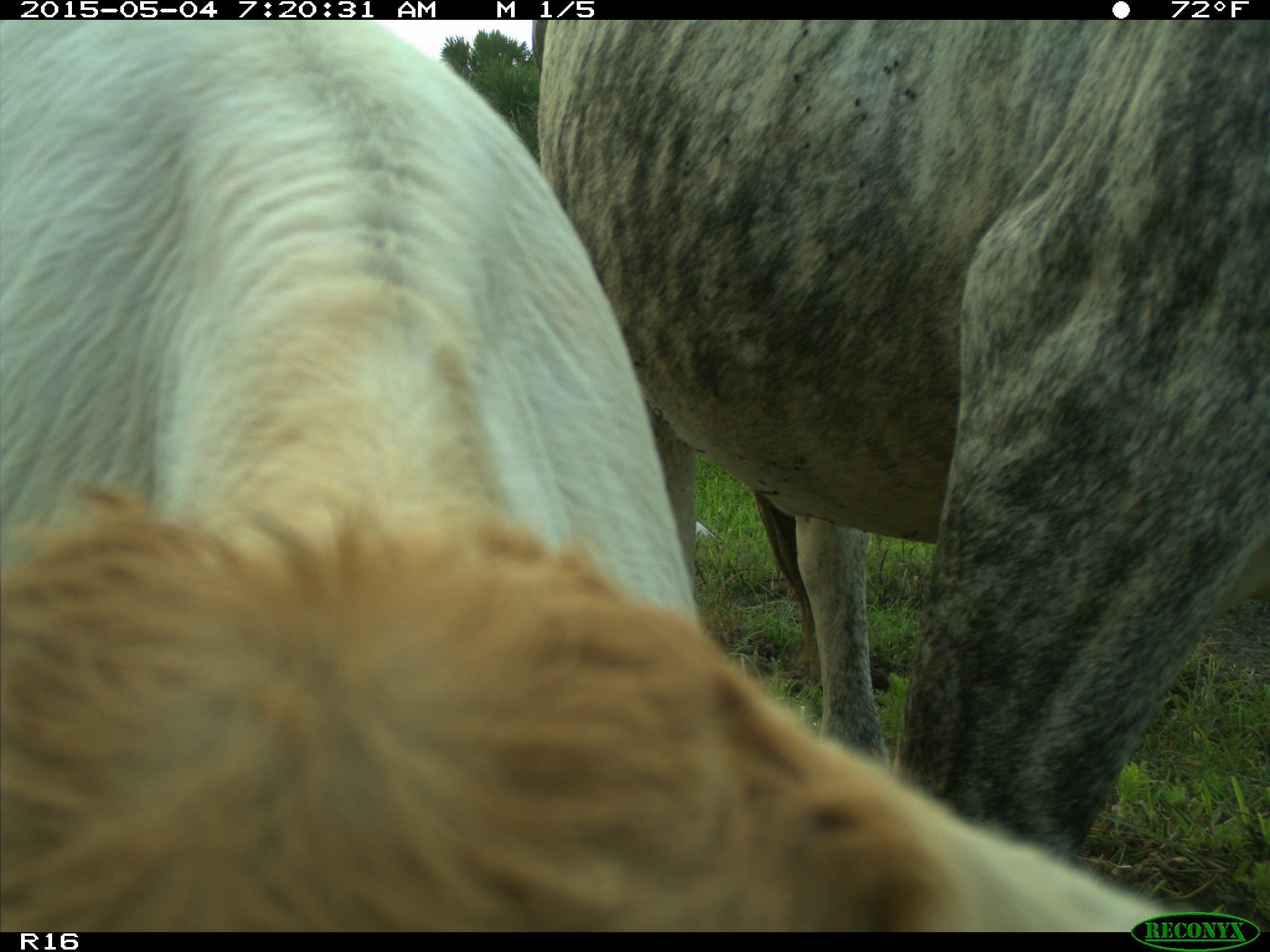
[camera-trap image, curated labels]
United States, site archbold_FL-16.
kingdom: Animalia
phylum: Chordata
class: Mammalia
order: Artiodactyla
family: Bovidae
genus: Bos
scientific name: Bos taurus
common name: domestic cow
Bos taurus (domestic cow).